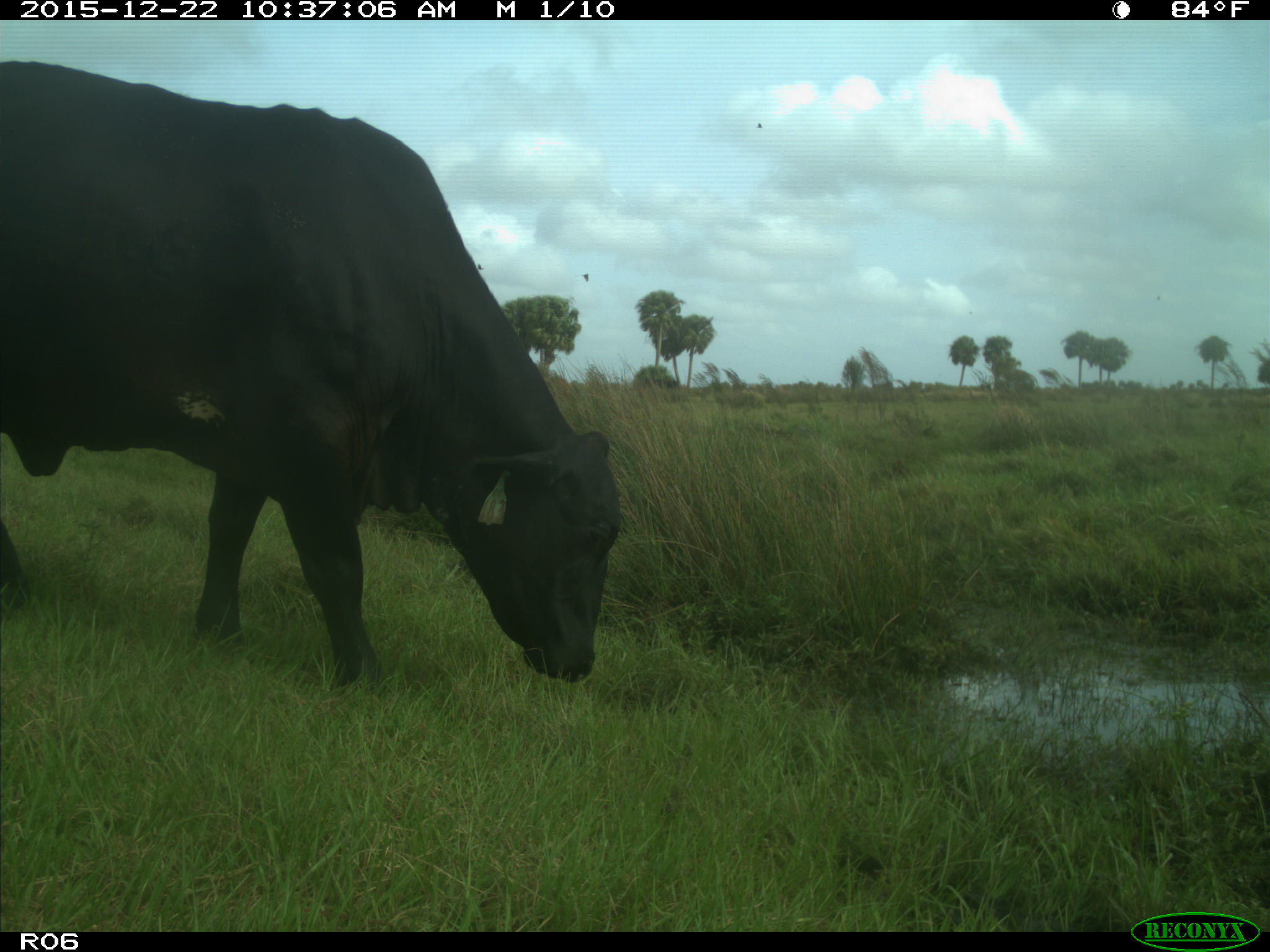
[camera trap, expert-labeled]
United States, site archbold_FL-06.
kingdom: Animalia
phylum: Chordata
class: Mammalia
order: Artiodactyla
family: Bovidae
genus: Bos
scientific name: Bos taurus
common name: domestic cow